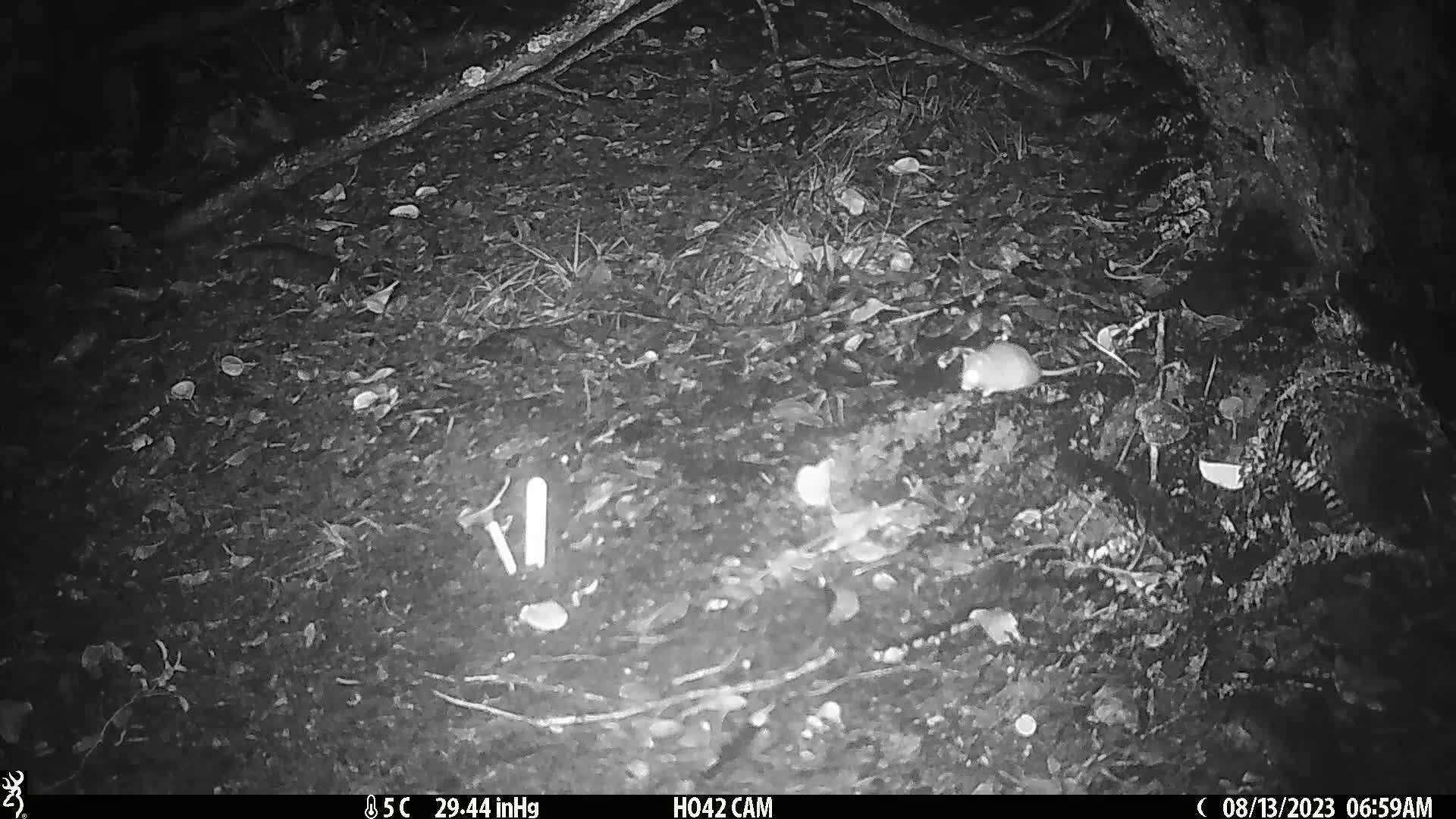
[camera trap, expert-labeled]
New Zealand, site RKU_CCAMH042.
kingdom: Animalia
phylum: Chordata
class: Mammalia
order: Rodentia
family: Muridae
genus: Rattus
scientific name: Rattus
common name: rat